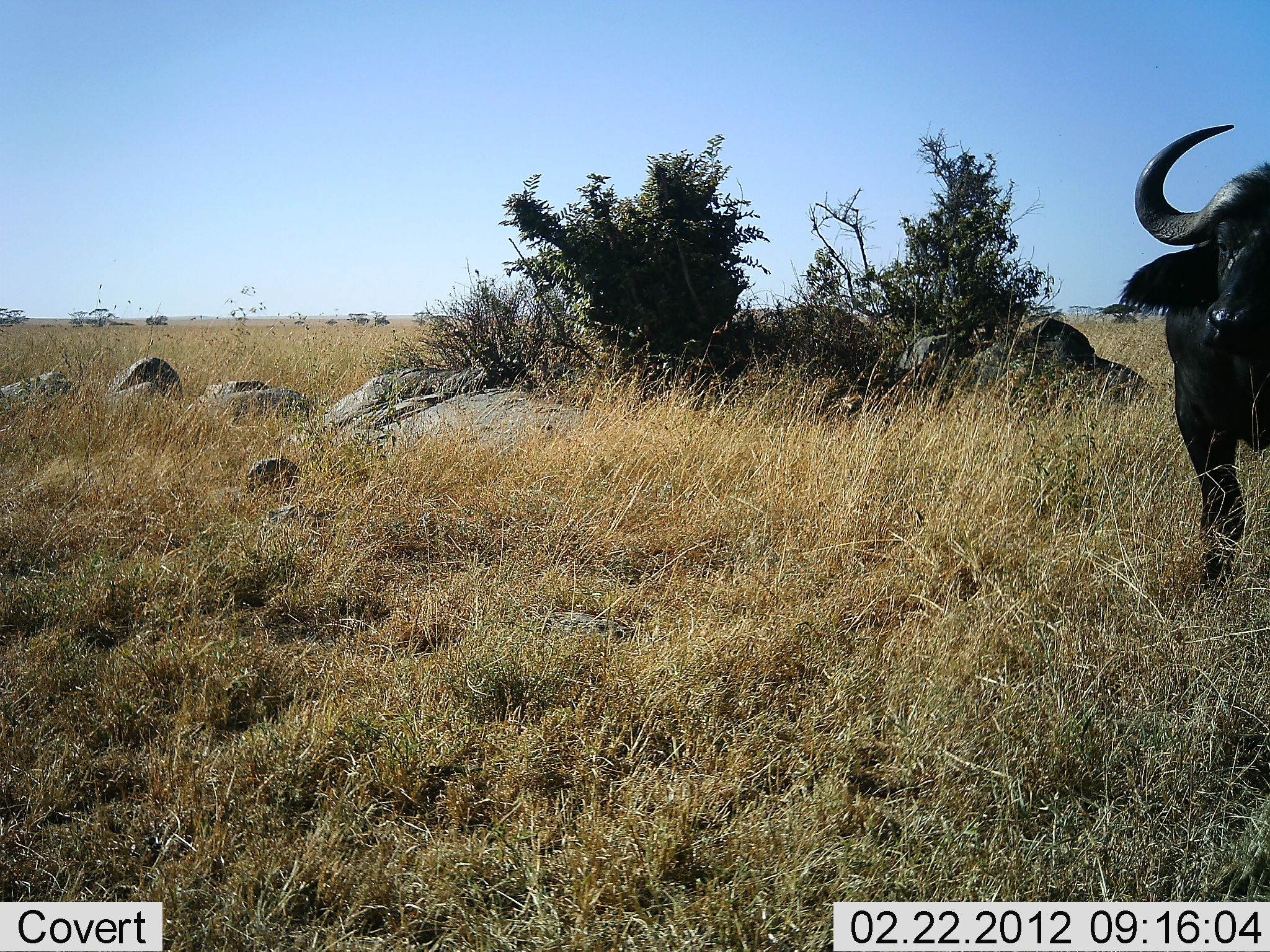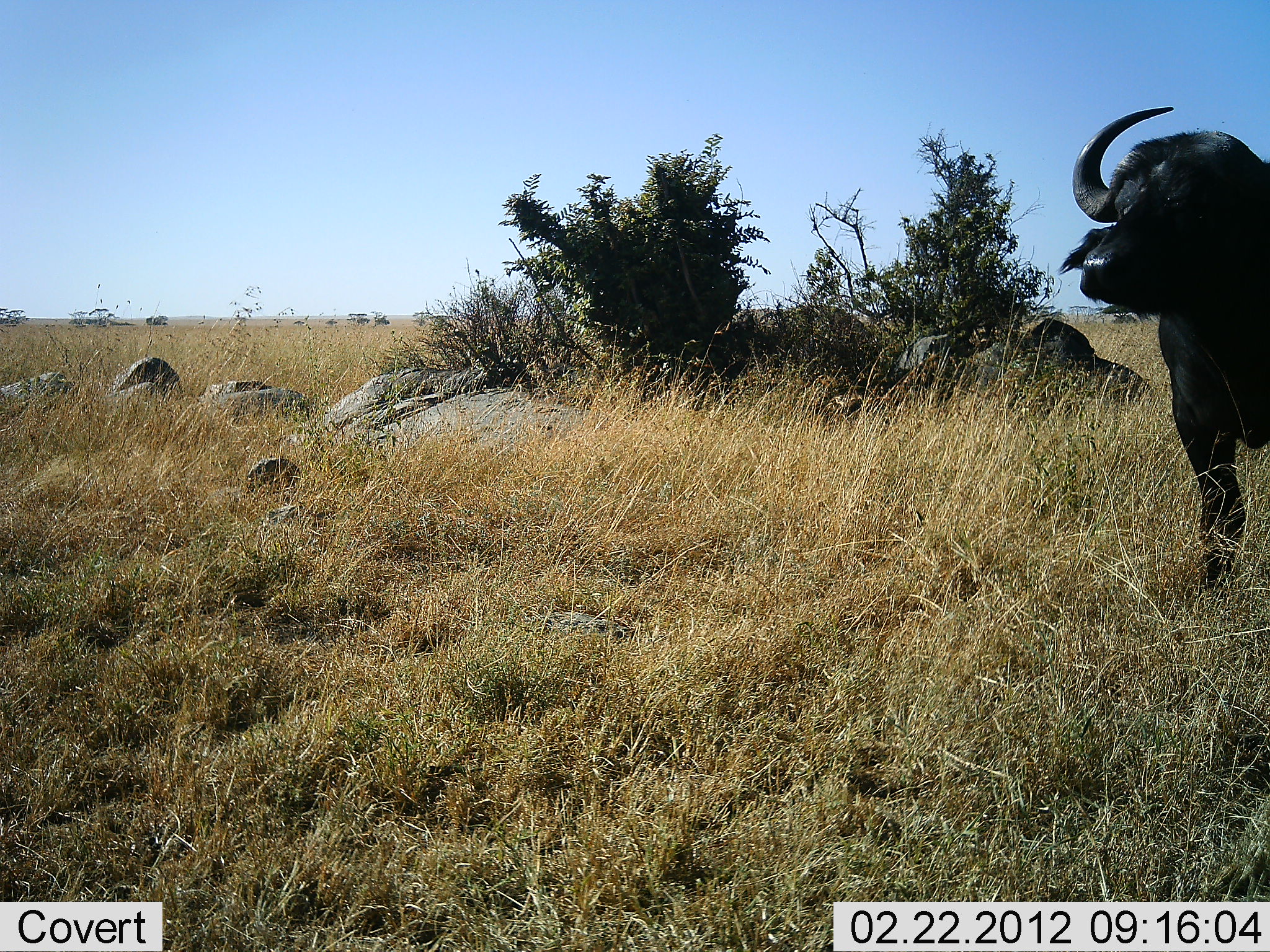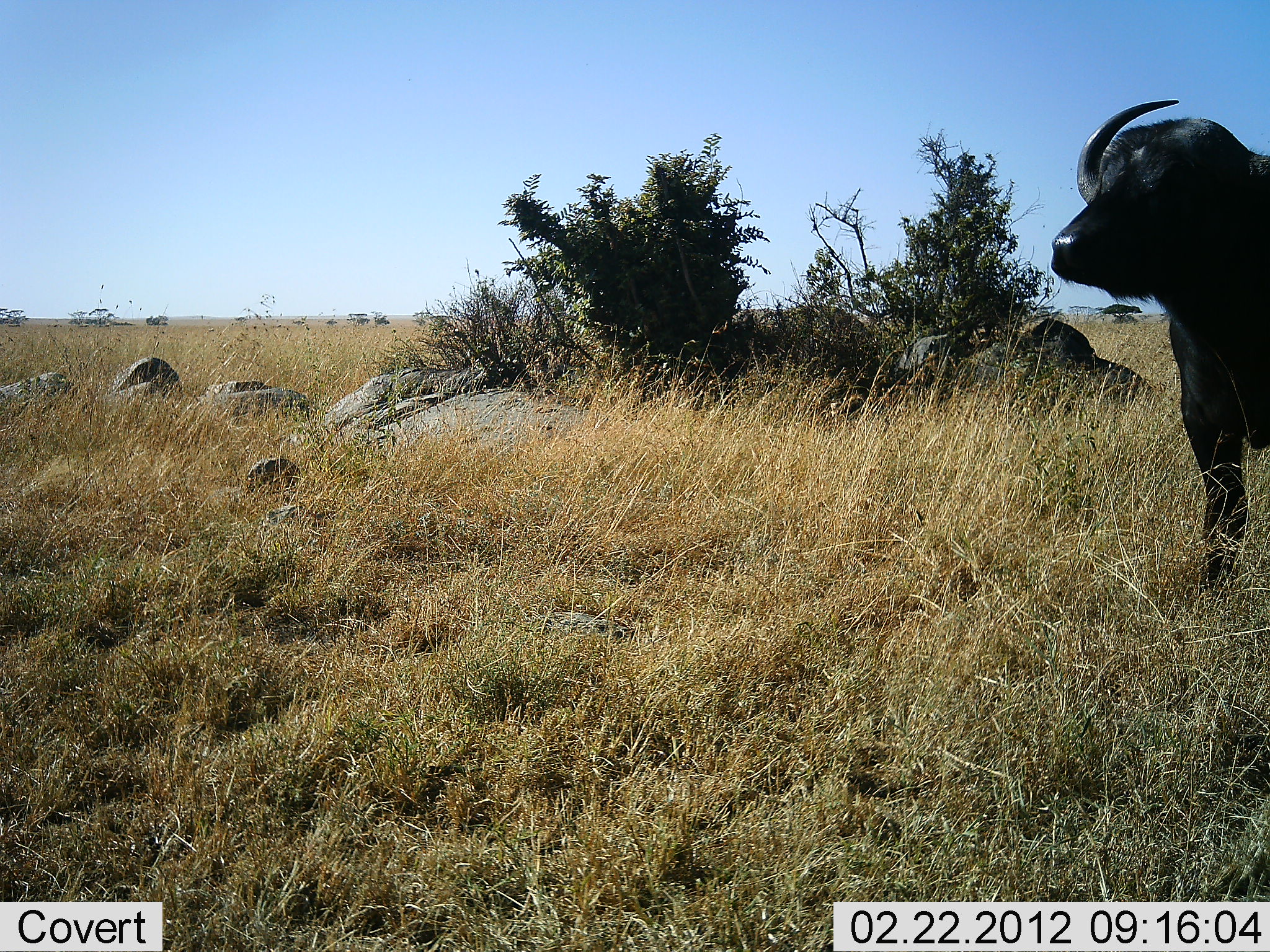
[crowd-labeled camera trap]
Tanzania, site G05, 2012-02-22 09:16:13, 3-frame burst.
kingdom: Animalia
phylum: Chordata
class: Mammalia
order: Artiodactyla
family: Bovidae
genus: Syncerus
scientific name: Syncerus caffer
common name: cape buffalo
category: buffalo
Buffalo (cape buffalo) (Syncerus caffer), count 1. Behavior (volunteer vote fractions): standing 100%, resting 4%, moving 0%, interacting 0%. Young present (vote fraction): 0%. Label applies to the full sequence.